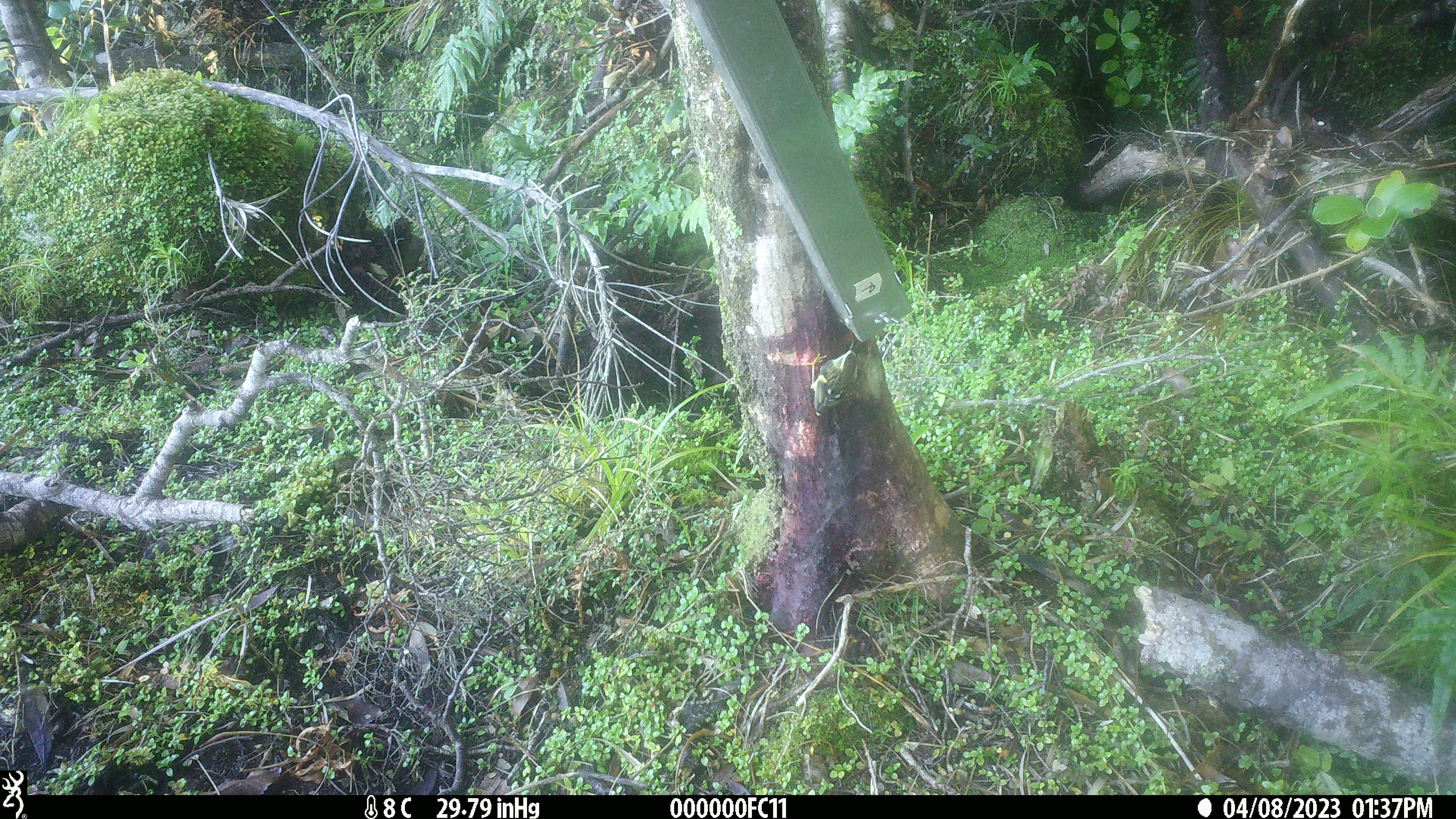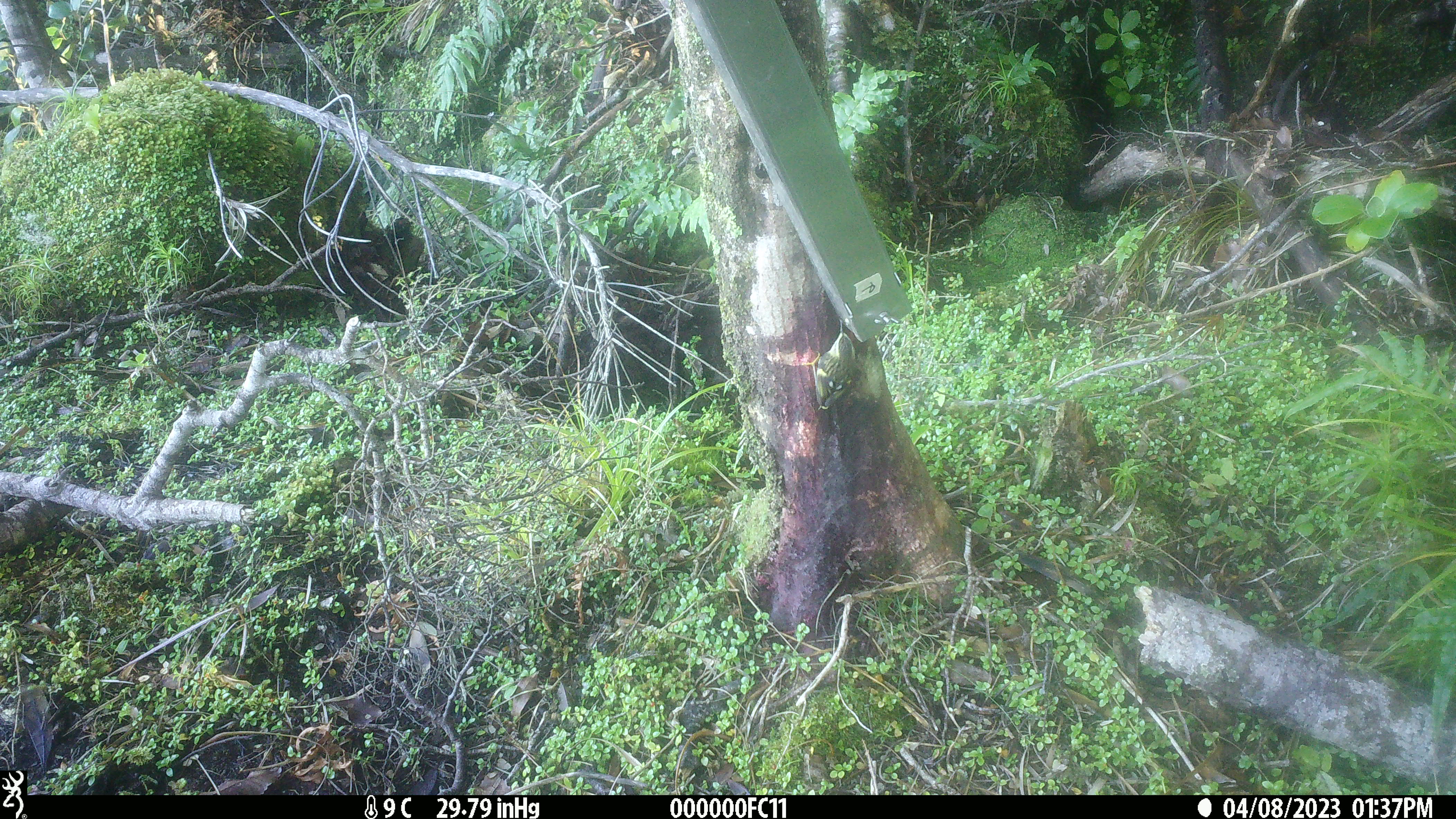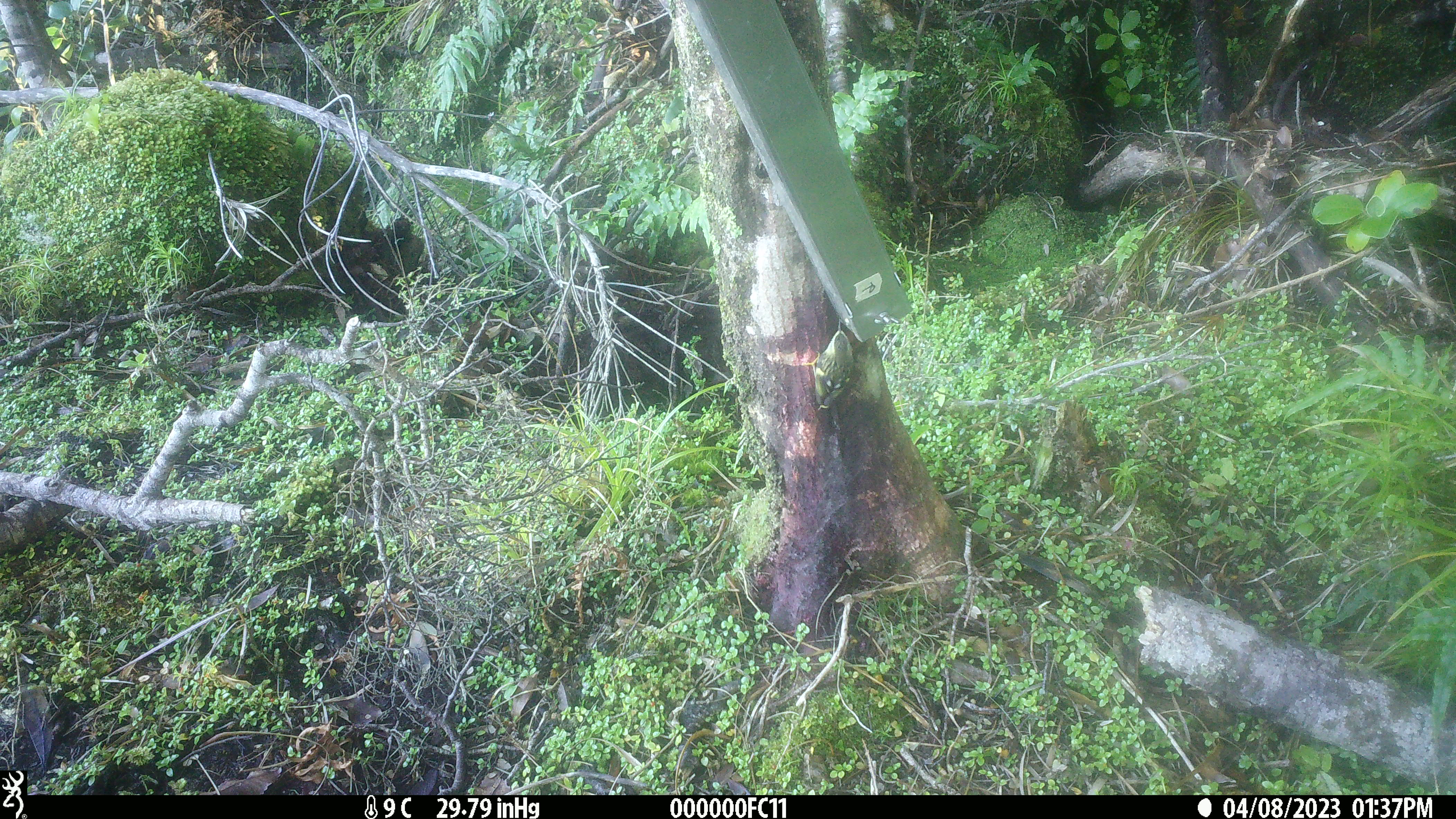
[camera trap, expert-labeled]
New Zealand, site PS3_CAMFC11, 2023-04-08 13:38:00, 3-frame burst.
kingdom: Animalia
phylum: Chordata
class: Aves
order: Passeriformes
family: Acanthisittidae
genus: Acanthisitta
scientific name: Acanthisitta chloris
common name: rifleman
Rifleman (Acanthisitta chloris).